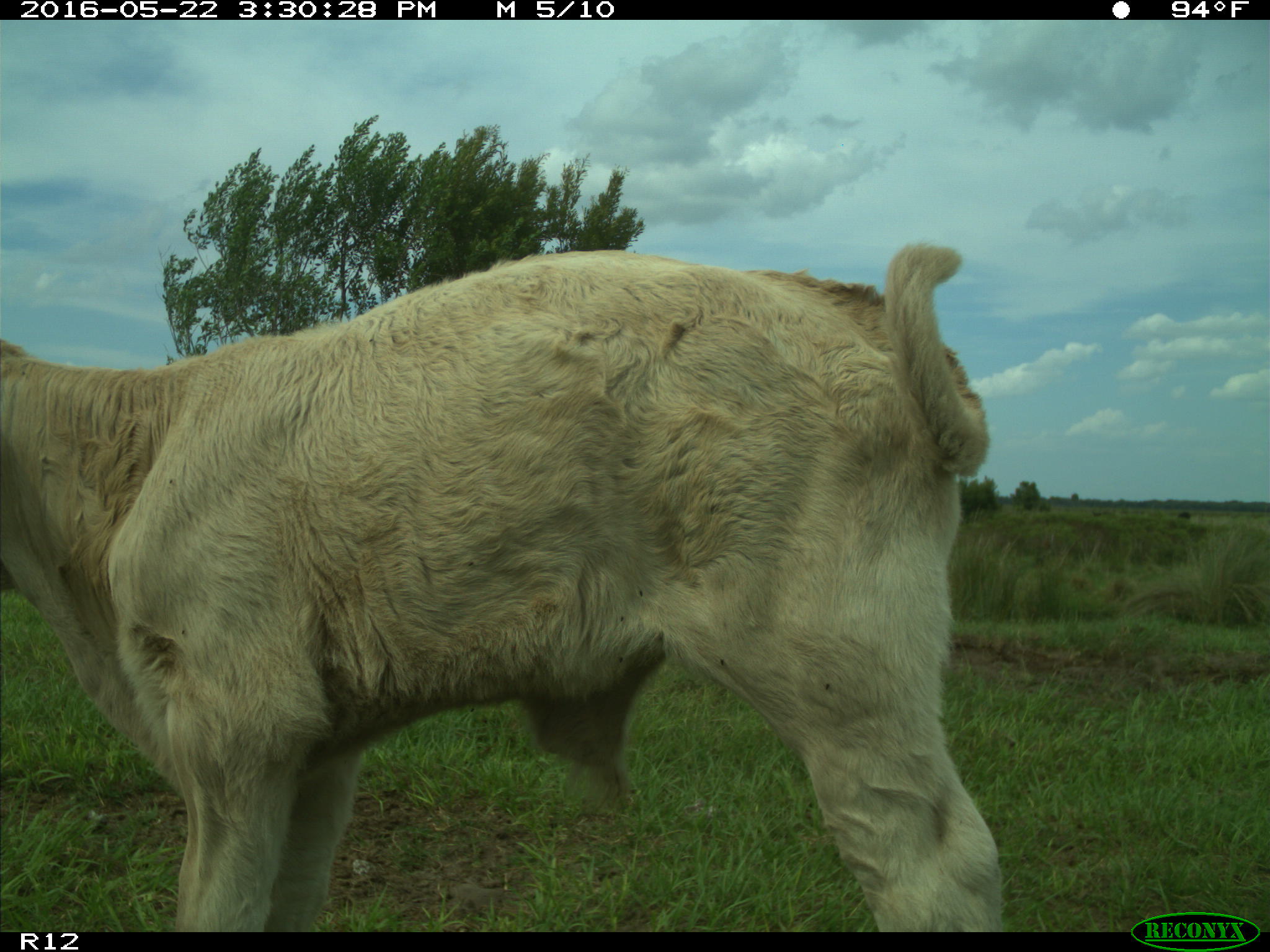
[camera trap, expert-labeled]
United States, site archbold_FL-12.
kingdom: Animalia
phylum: Chordata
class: Mammalia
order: Artiodactyla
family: Bovidae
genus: Bos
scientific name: Bos taurus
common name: domestic cow